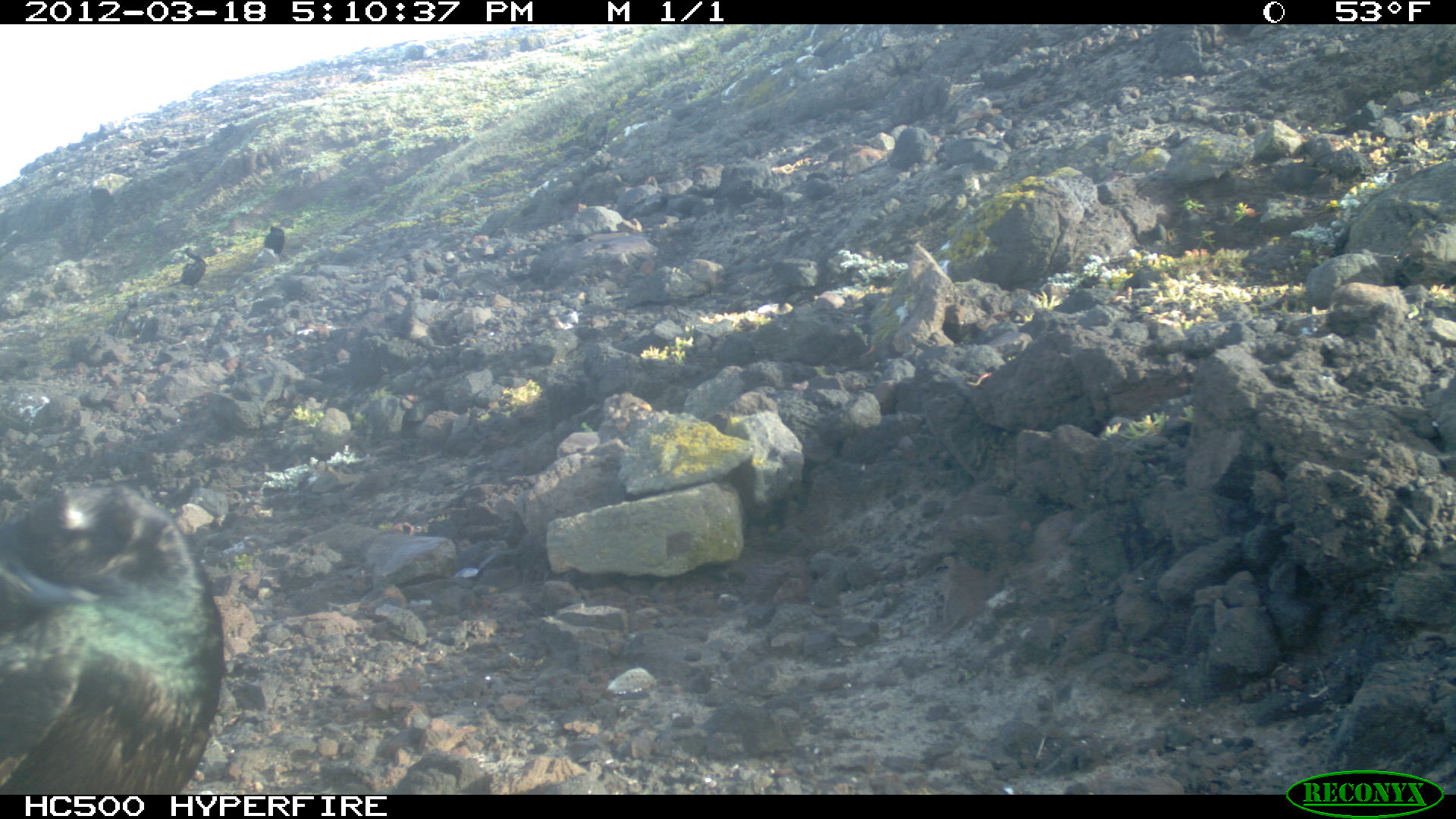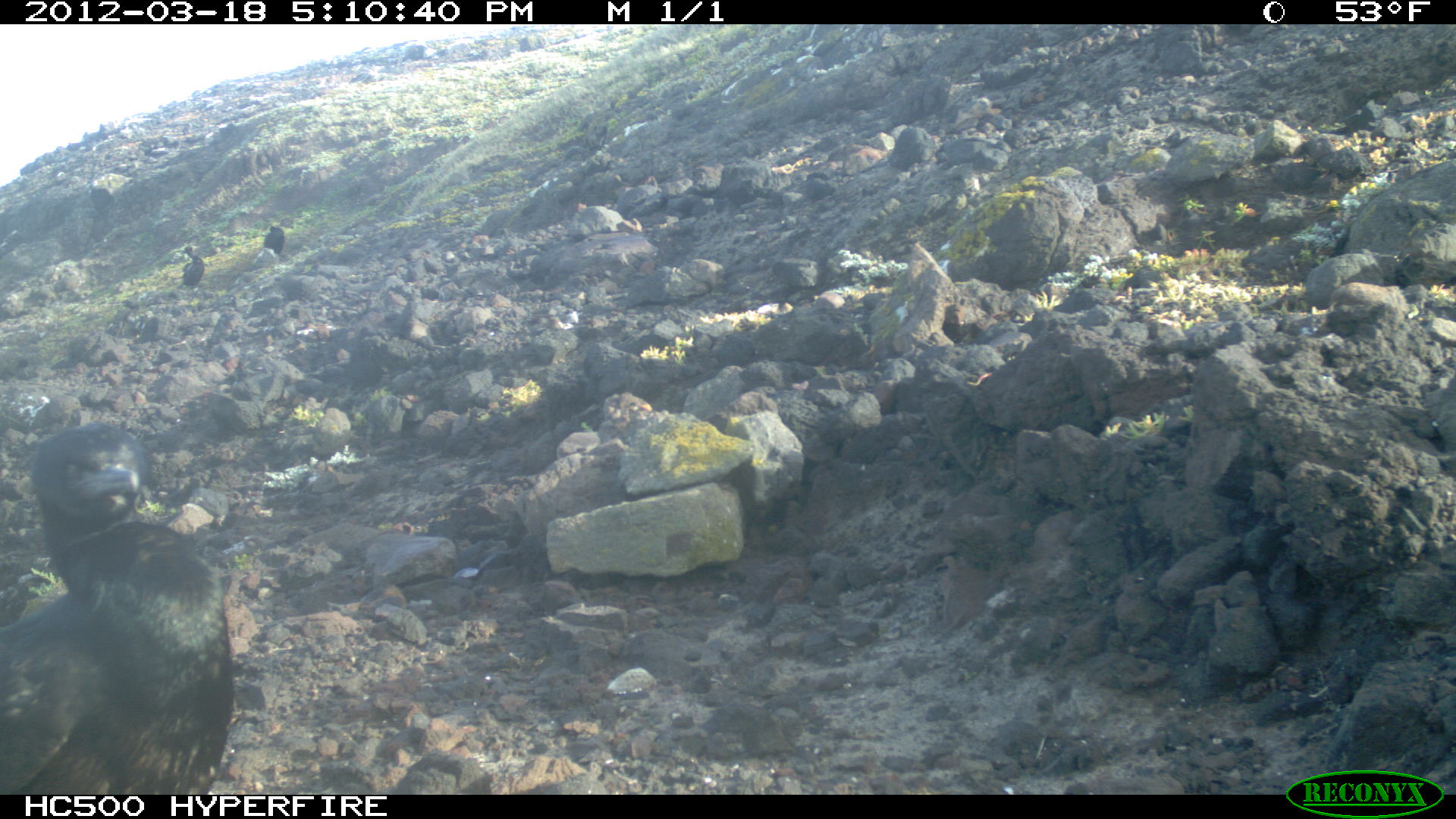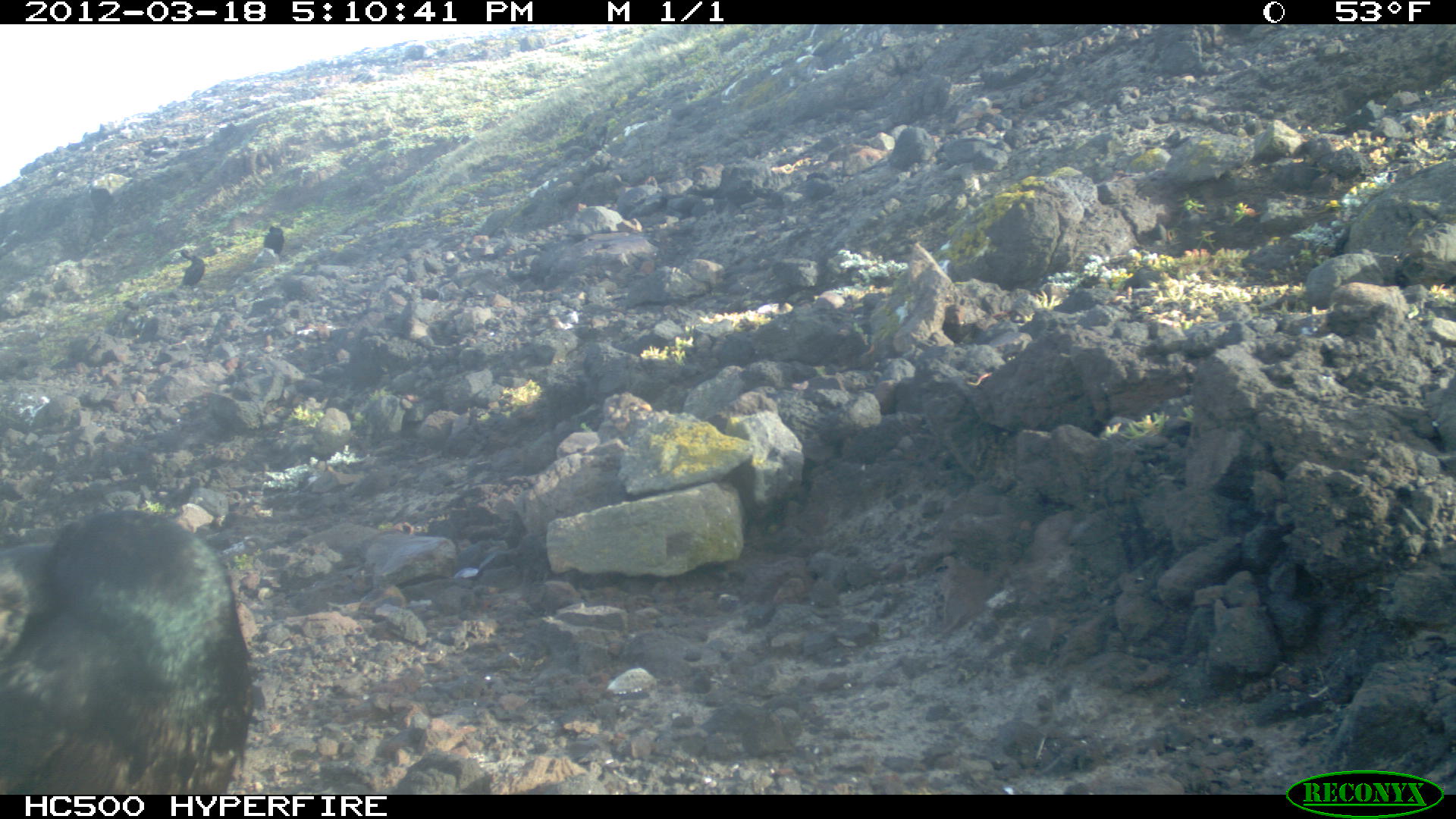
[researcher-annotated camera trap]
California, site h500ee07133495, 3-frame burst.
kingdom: Animalia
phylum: Chordata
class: Aves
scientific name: Aves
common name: bird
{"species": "bird (Aves)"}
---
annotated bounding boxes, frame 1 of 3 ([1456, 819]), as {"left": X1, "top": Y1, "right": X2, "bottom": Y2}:
bird: {"left": 0, "top": 483, "right": 223, "bottom": 793}; {"left": 168, "top": 246, "right": 205, "bottom": 286}; {"left": 263, "top": 225, "right": 284, "bottom": 253}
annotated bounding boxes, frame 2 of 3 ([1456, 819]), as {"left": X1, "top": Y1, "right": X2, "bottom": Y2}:
bird: {"left": 0, "top": 419, "right": 234, "bottom": 794}; {"left": 182, "top": 245, "right": 204, "bottom": 286}; {"left": 262, "top": 225, "right": 284, "bottom": 254}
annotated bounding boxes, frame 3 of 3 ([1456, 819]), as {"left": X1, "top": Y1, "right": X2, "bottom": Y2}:
bird: {"left": 0, "top": 511, "right": 249, "bottom": 795}; {"left": 180, "top": 255, "right": 204, "bottom": 287}; {"left": 263, "top": 225, "right": 284, "bottom": 254}